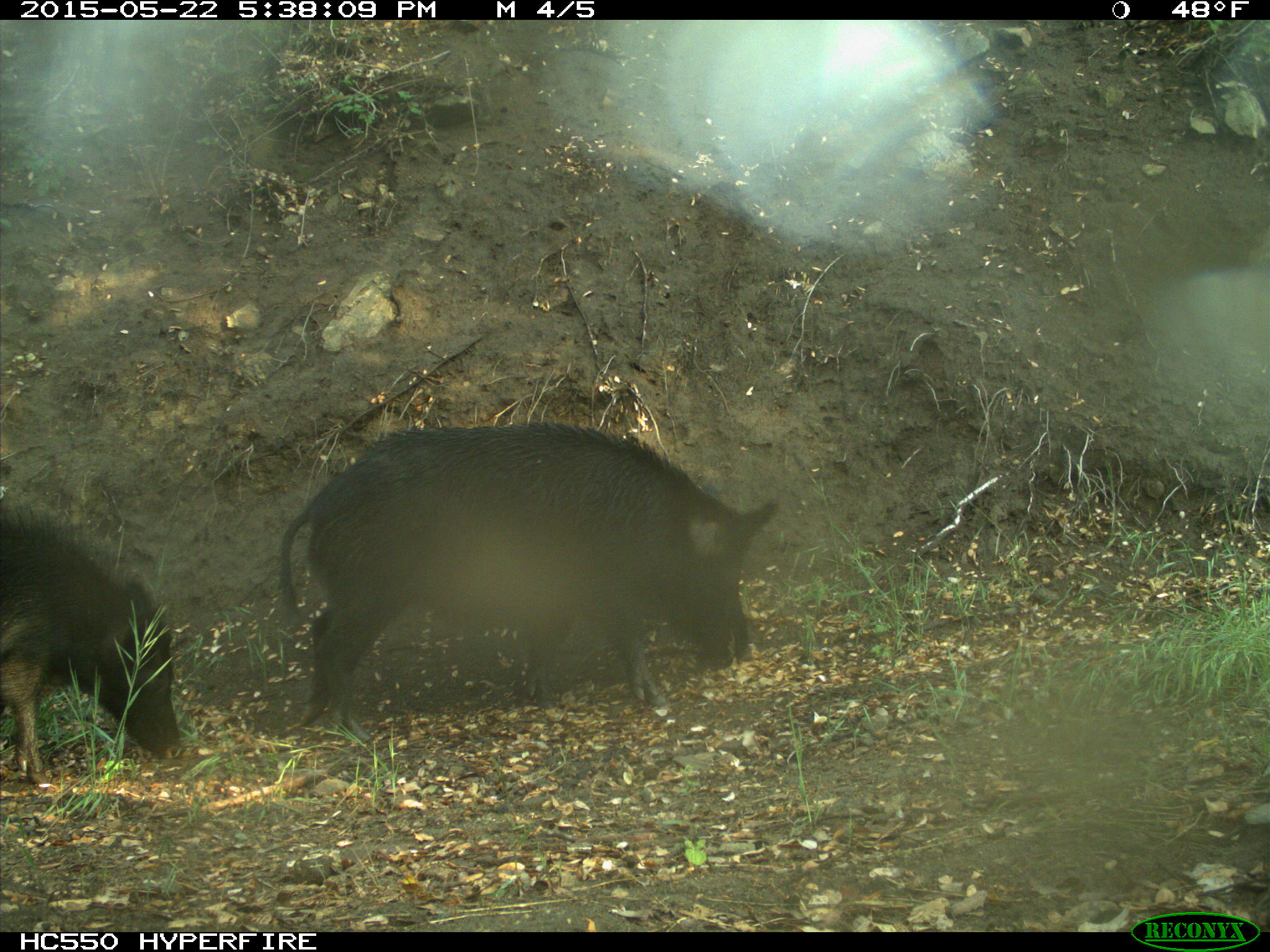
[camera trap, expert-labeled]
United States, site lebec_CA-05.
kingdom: Animalia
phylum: Chordata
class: Mammalia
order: Artiodactyla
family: Suidae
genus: Sus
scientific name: Sus scrofa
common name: wild boar